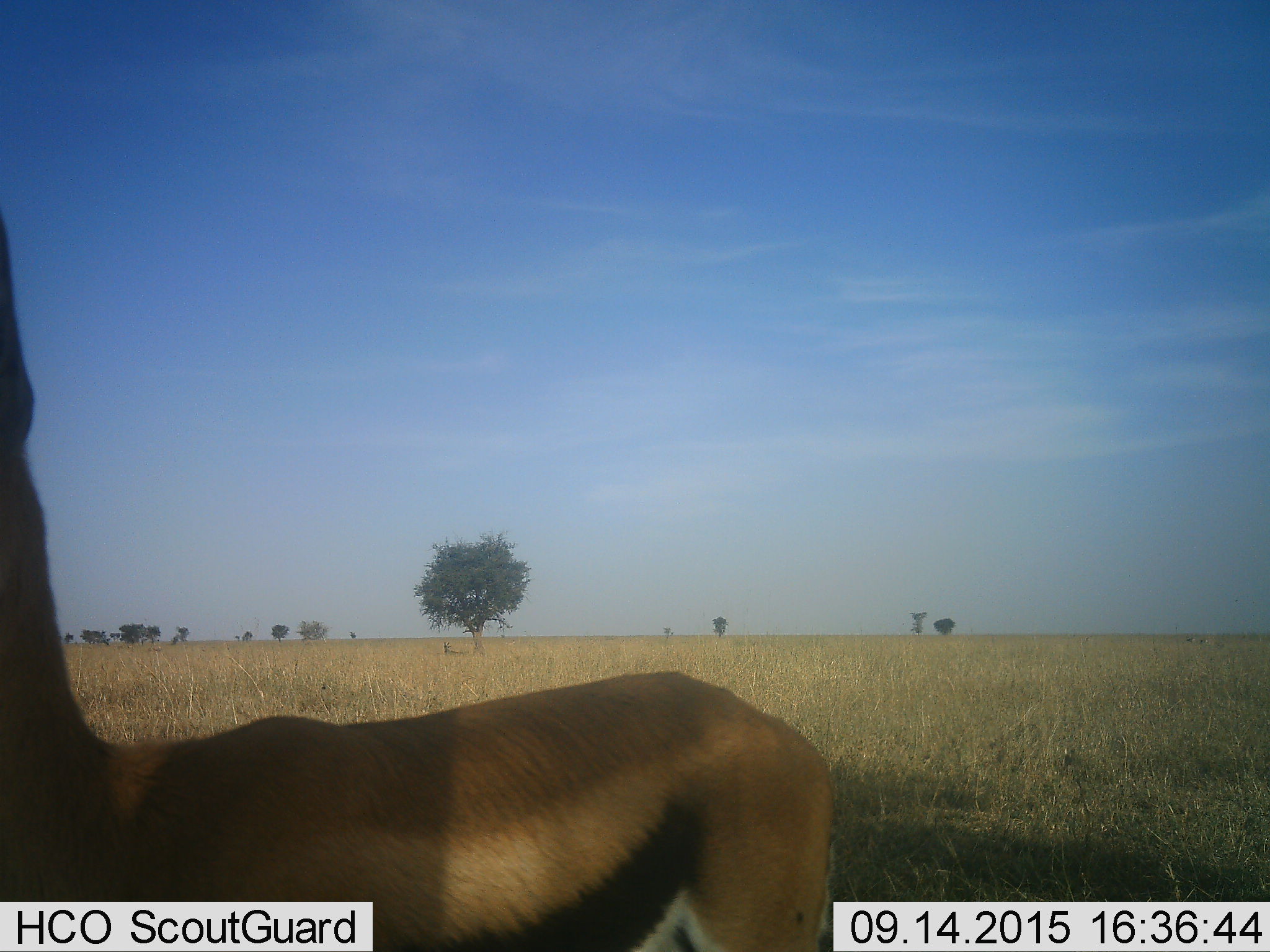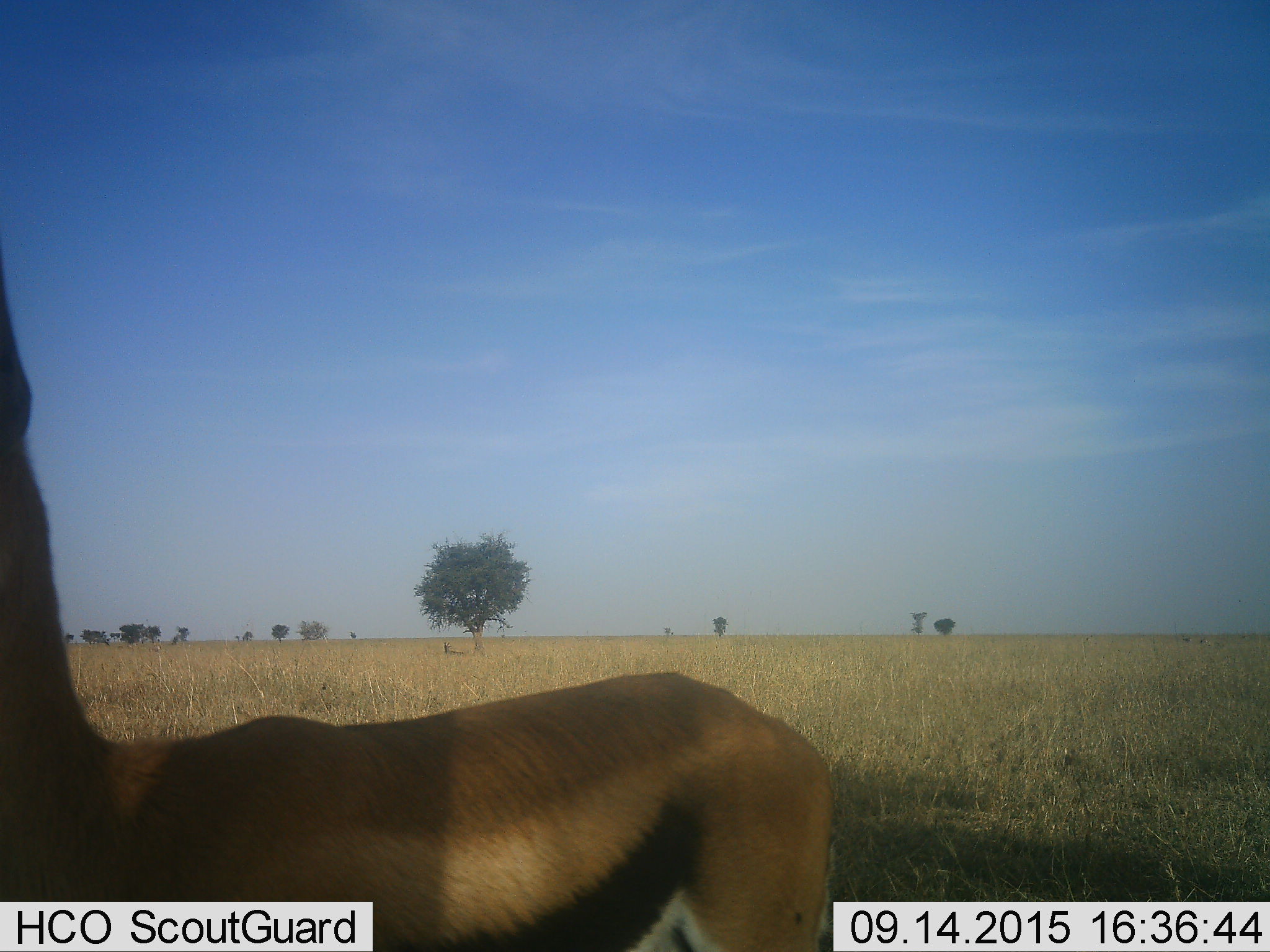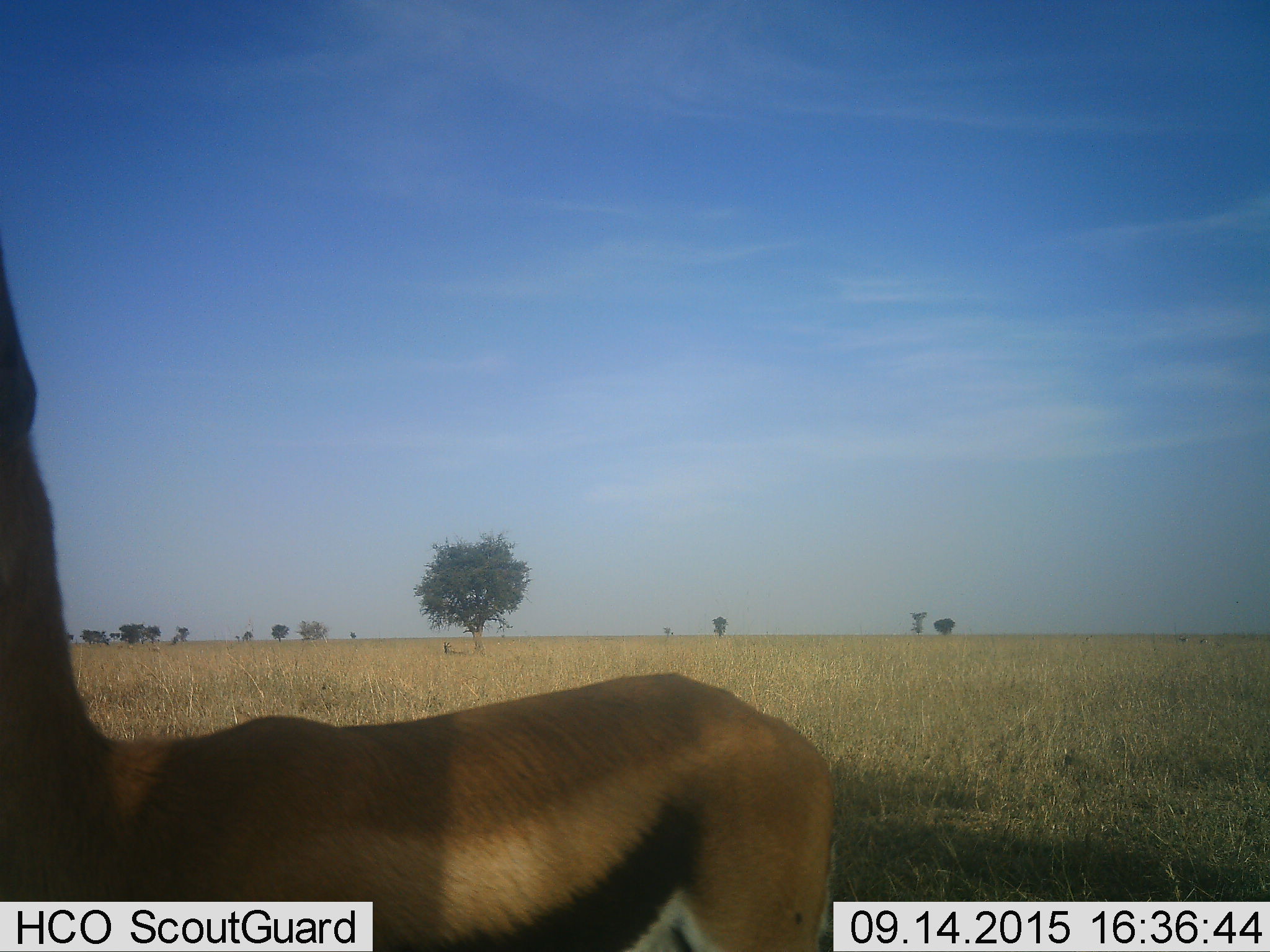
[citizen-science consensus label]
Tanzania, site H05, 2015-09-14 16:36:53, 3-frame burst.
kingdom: Animalia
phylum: Chordata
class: Mammalia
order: Artiodactyla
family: Bovidae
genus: Eudorcas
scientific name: Eudorcas thomsonii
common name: thomson's gazelle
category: gazellethomsons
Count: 1.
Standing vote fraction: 100%.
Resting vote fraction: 20%.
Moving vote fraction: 0%.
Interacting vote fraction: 0%.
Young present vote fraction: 0%.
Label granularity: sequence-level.